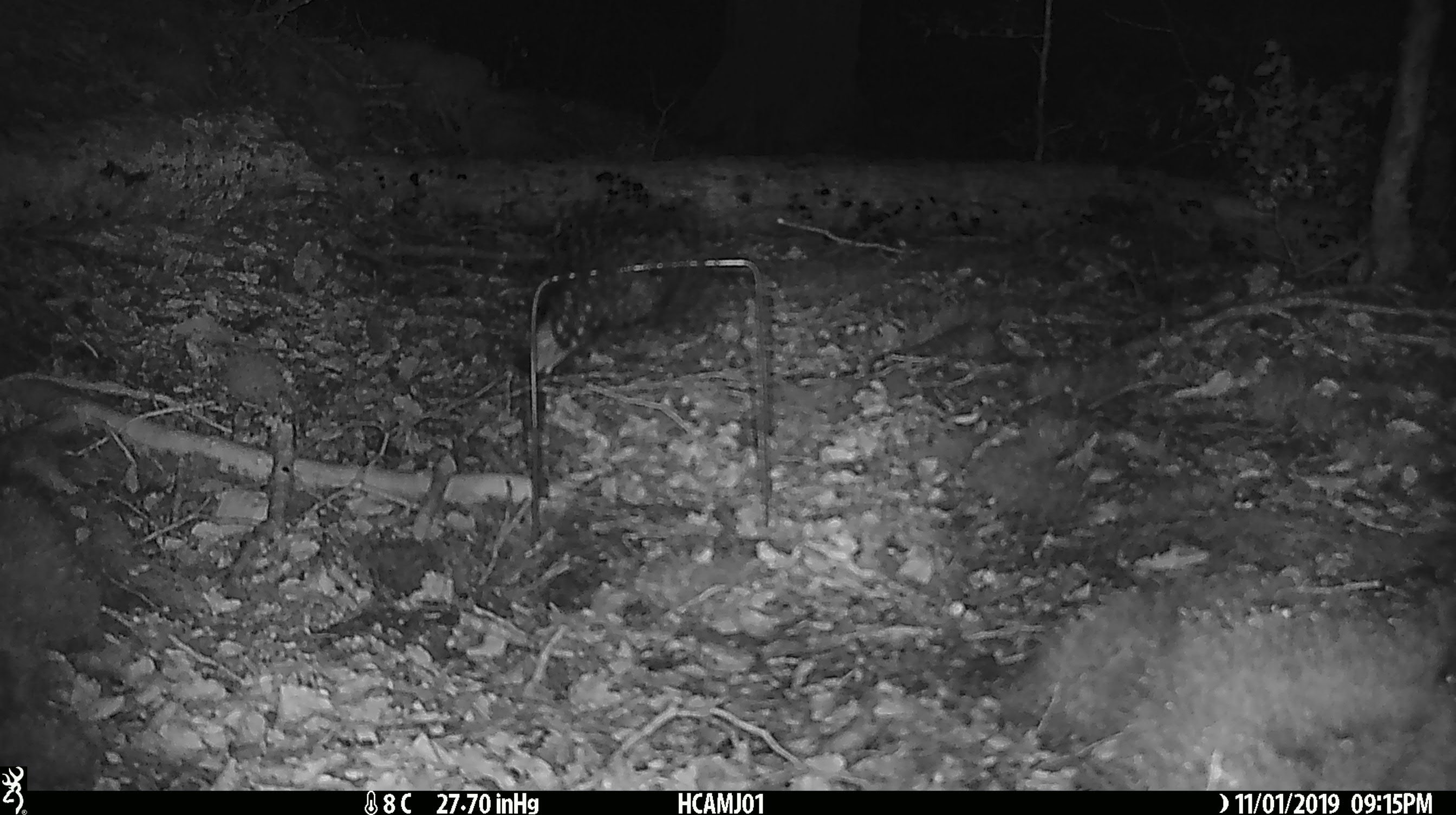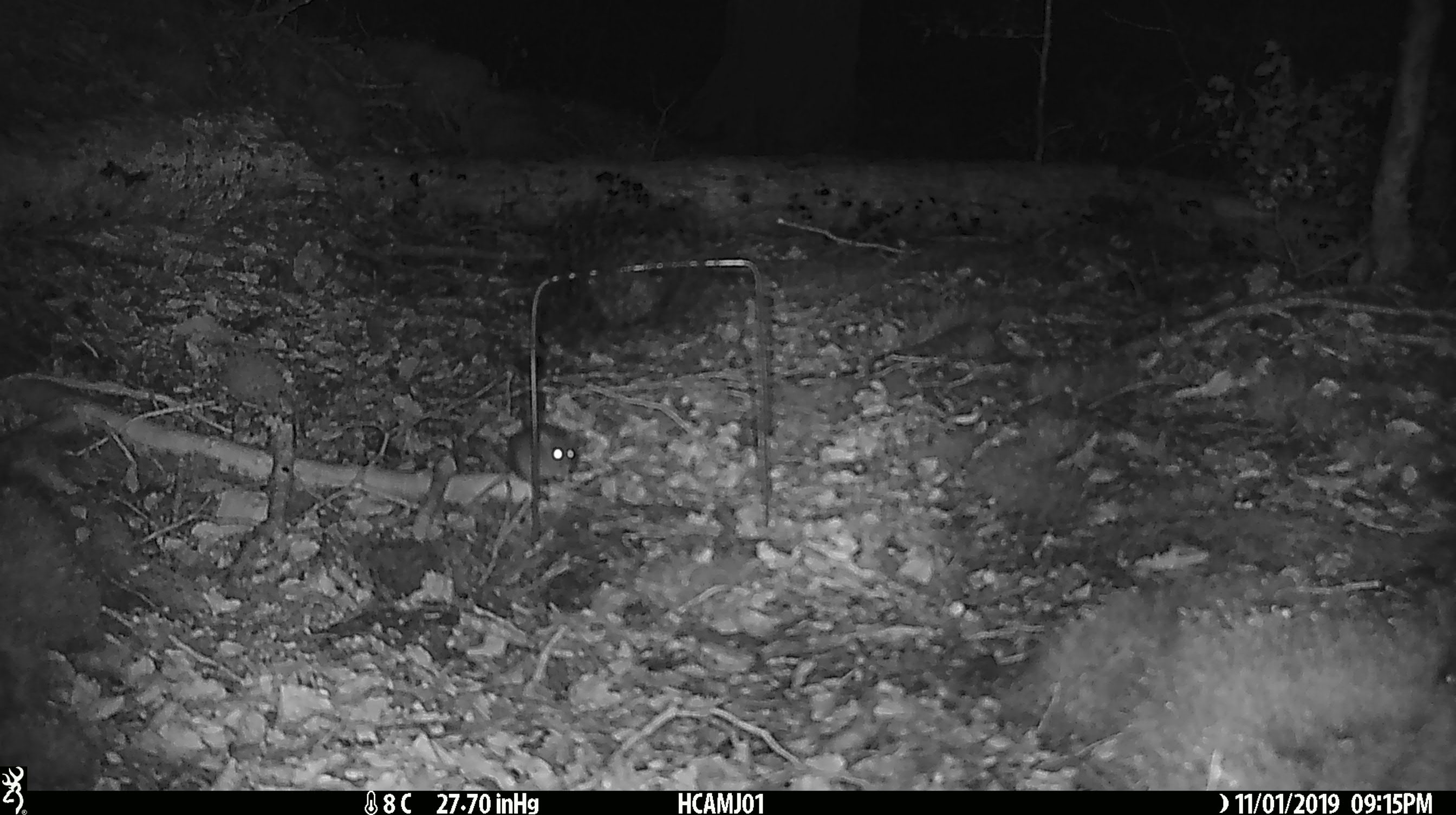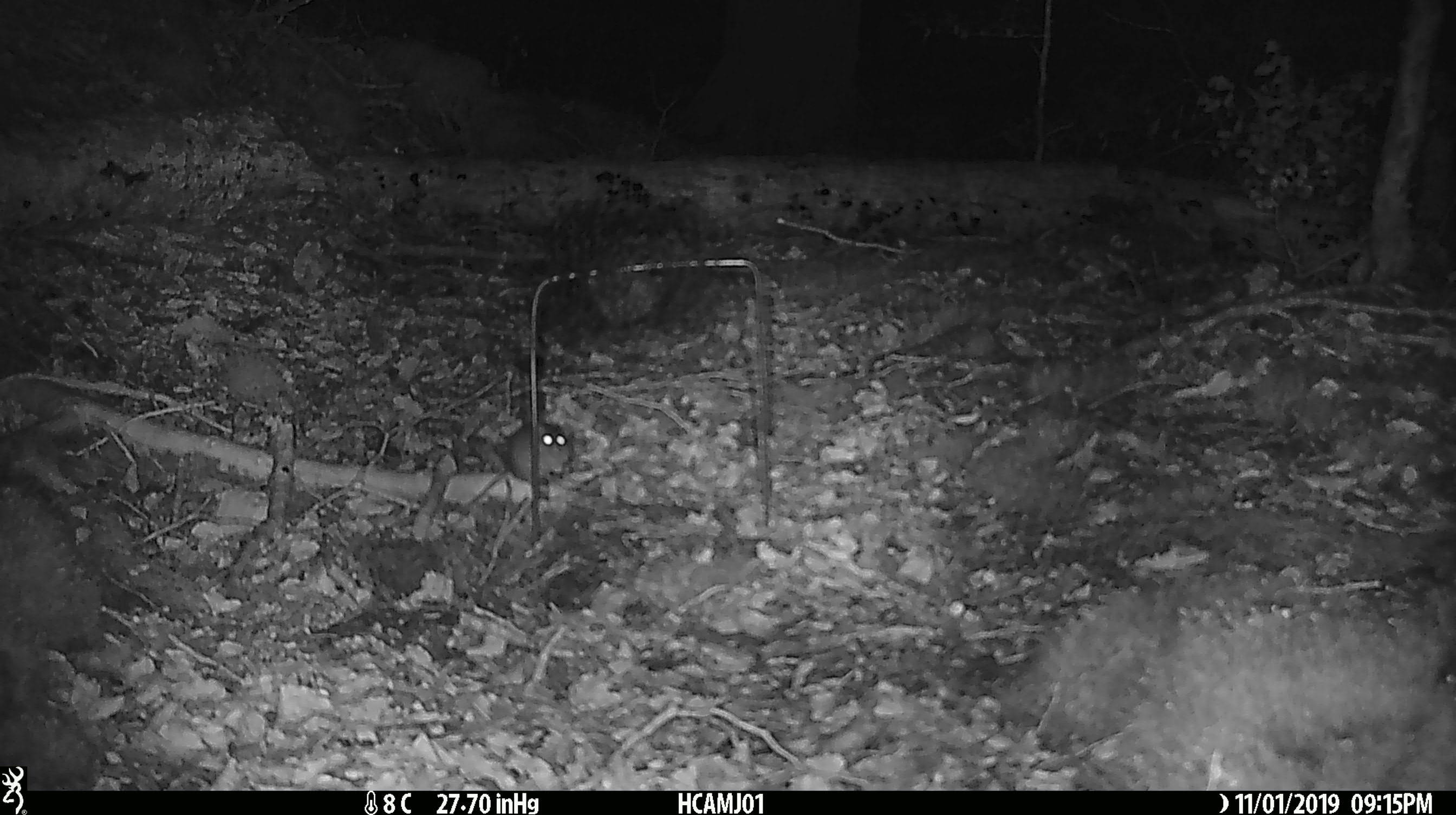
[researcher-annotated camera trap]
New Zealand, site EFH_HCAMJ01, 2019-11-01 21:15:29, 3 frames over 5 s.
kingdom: Animalia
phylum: Chordata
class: Mammalia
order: Rodentia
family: Muridae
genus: Mus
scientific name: Mus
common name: mouse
Mouse (Mus).